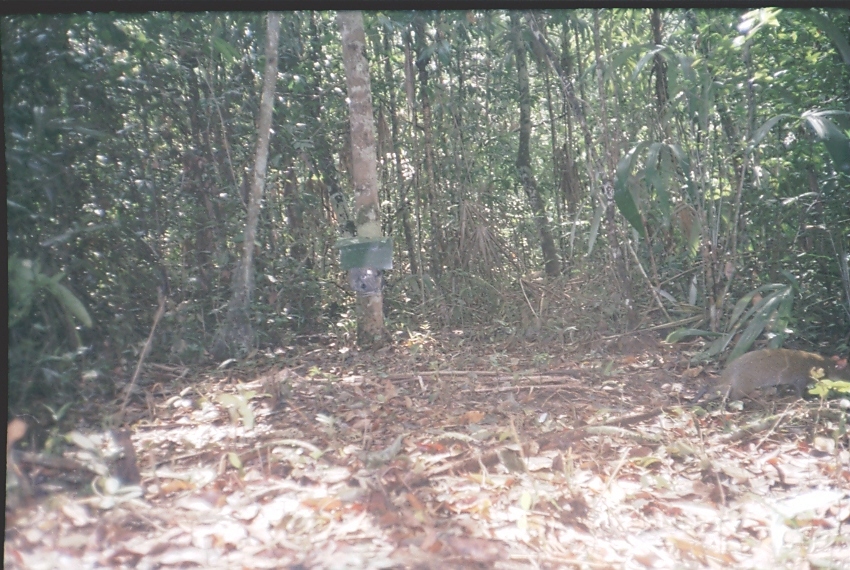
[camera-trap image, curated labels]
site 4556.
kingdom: Animalia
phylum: Chordata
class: Mammalia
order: Rodentia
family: Dasyproctidae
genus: Dasyprocta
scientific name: Dasyprocta punctata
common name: central american agouti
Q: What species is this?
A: Dasyprocta punctata (central american agouti).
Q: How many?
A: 1.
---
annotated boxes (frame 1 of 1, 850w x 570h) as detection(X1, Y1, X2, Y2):
dasyprocta punctata: detection(691, 345, 850, 403)